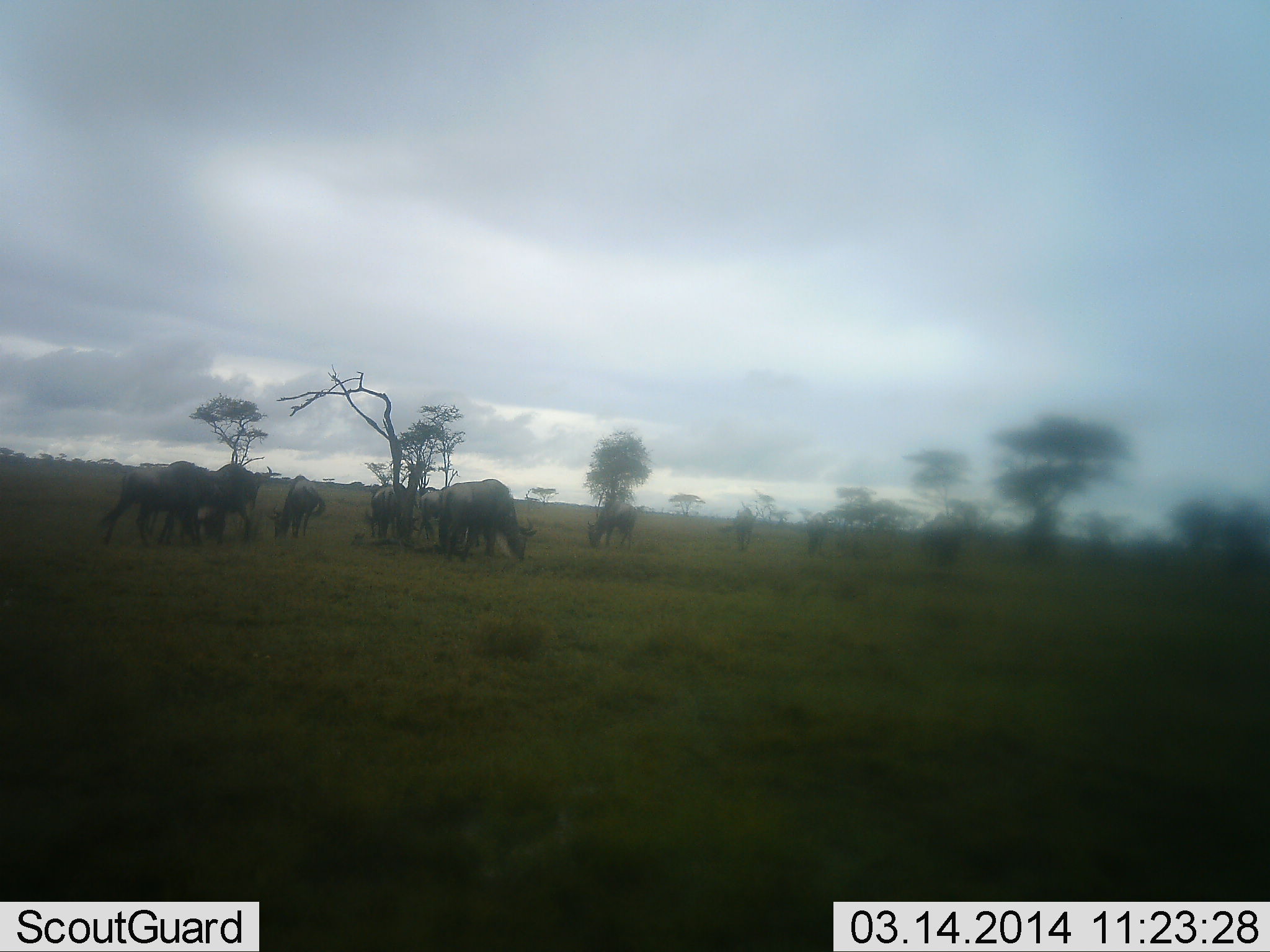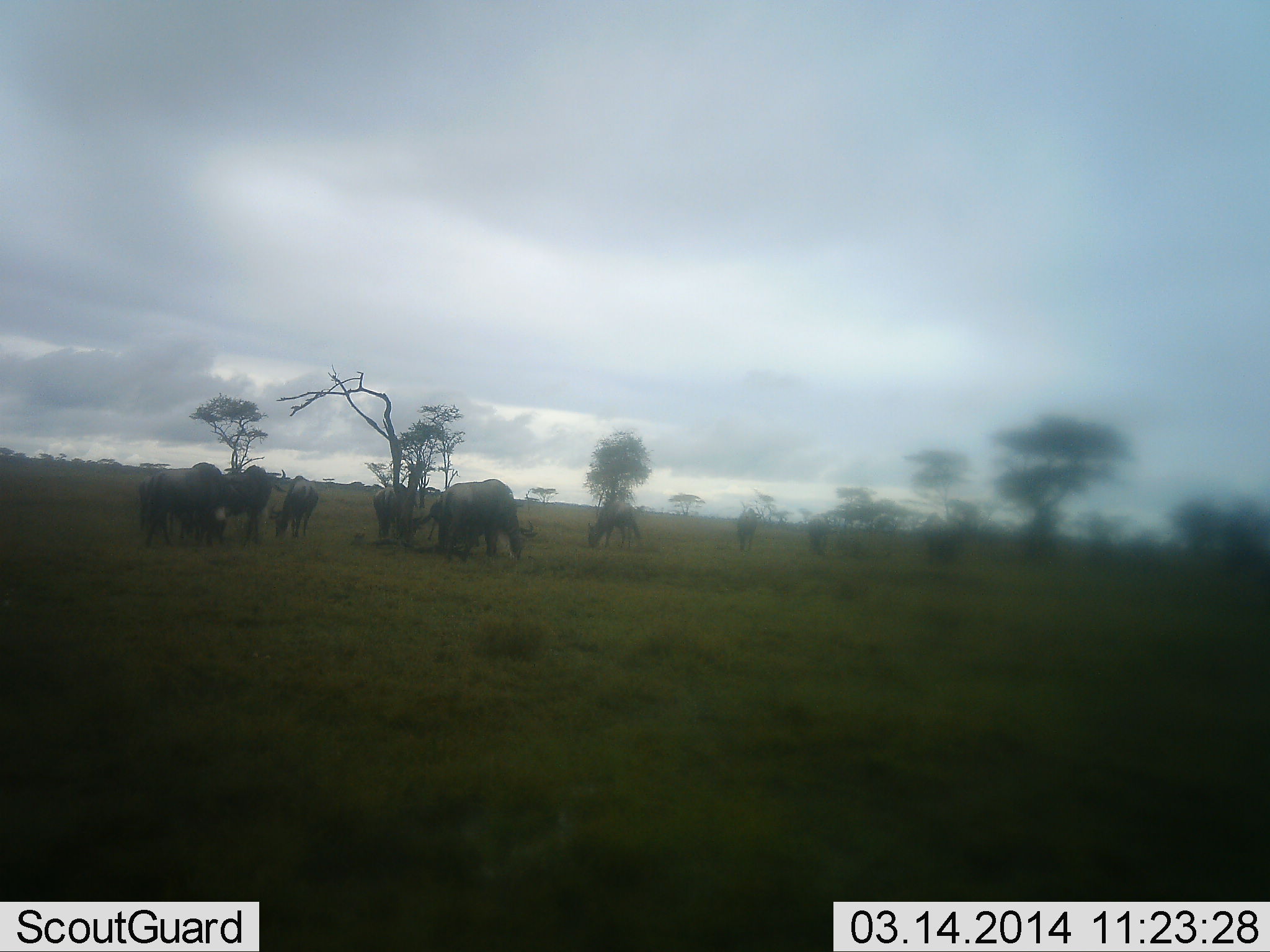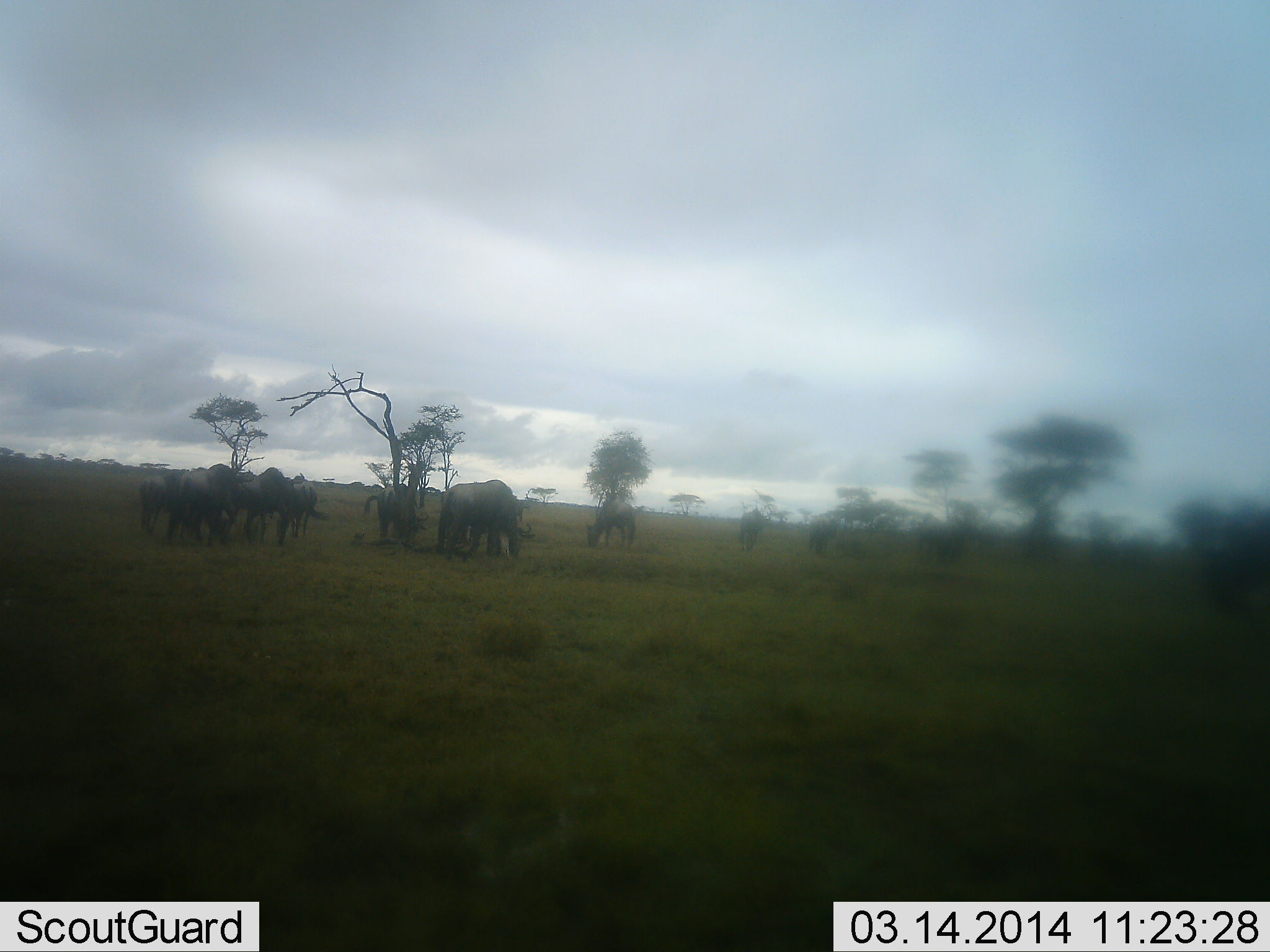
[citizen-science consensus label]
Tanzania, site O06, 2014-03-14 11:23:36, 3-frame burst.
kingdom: Animalia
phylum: Chordata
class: Mammalia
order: Artiodactyla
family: Bovidae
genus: Connochaetes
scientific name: Connochaetes taurinus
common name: blue wildebeest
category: wildebeest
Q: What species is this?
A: Wildebeest (blue wildebeest) (Connochaetes taurinus).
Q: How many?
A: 11-50.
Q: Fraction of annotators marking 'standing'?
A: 66%.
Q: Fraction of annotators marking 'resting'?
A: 6%.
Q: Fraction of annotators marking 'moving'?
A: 49%.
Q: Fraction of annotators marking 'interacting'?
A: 0%.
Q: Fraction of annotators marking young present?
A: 9%.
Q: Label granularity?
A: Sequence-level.